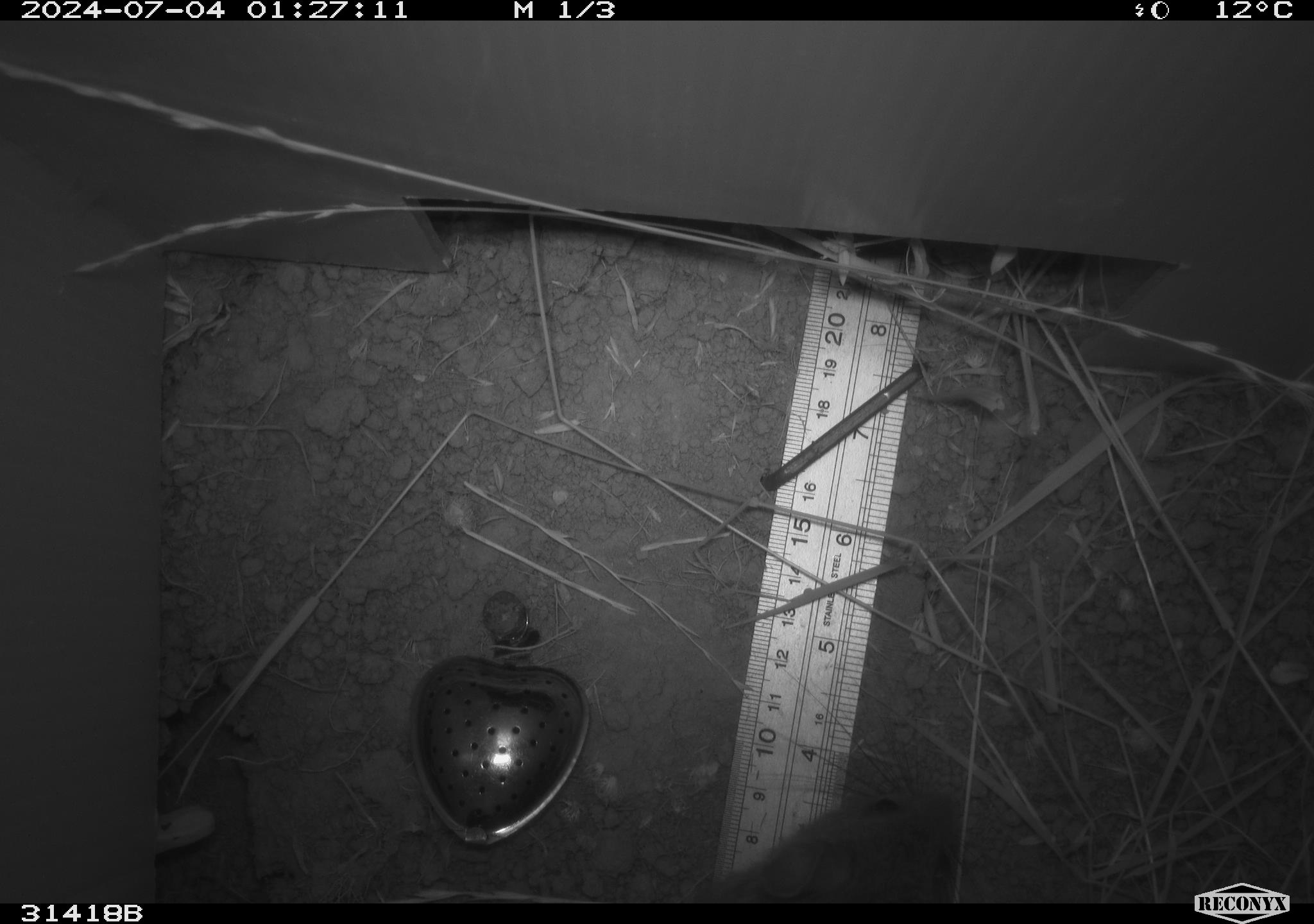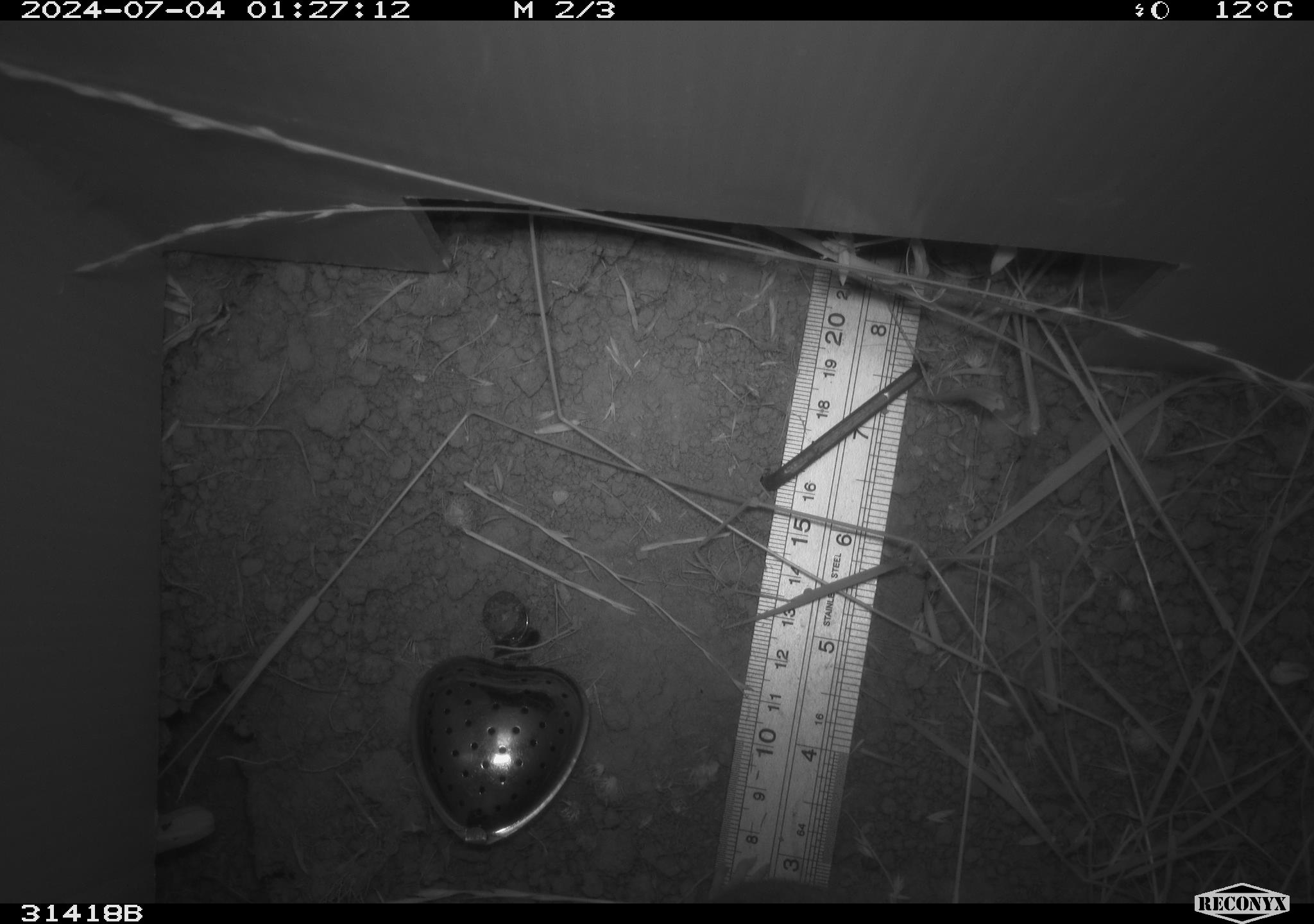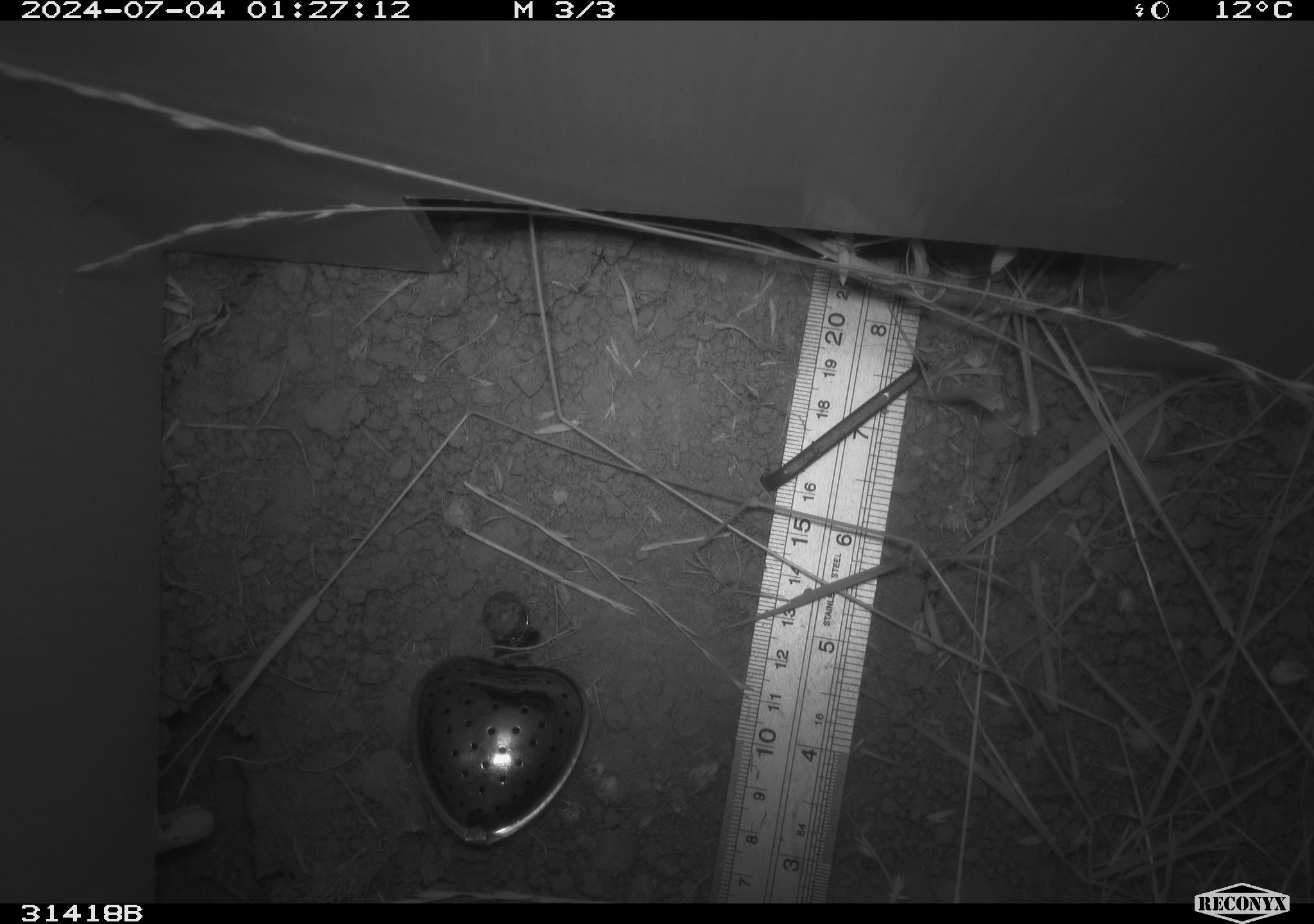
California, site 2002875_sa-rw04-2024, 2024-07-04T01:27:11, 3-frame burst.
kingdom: Animalia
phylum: Chordata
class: Mammalia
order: Rodentia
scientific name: Rodentia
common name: rodent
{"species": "rodent (Rodentia)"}